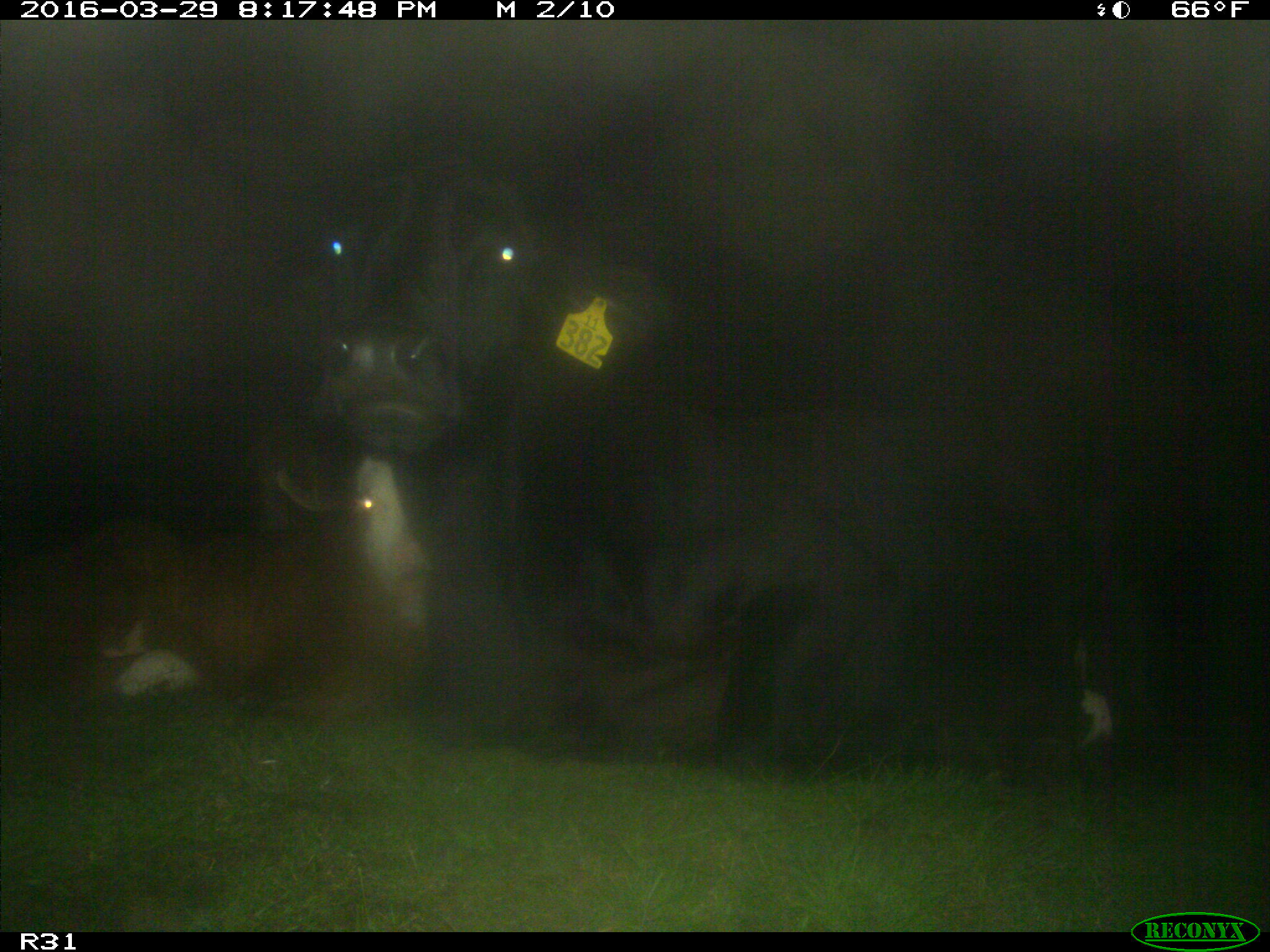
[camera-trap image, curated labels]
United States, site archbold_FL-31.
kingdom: Animalia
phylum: Chordata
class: Mammalia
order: Artiodactyla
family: Bovidae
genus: Bos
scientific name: Bos taurus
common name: domestic cow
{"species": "Bos taurus (domestic cow)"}